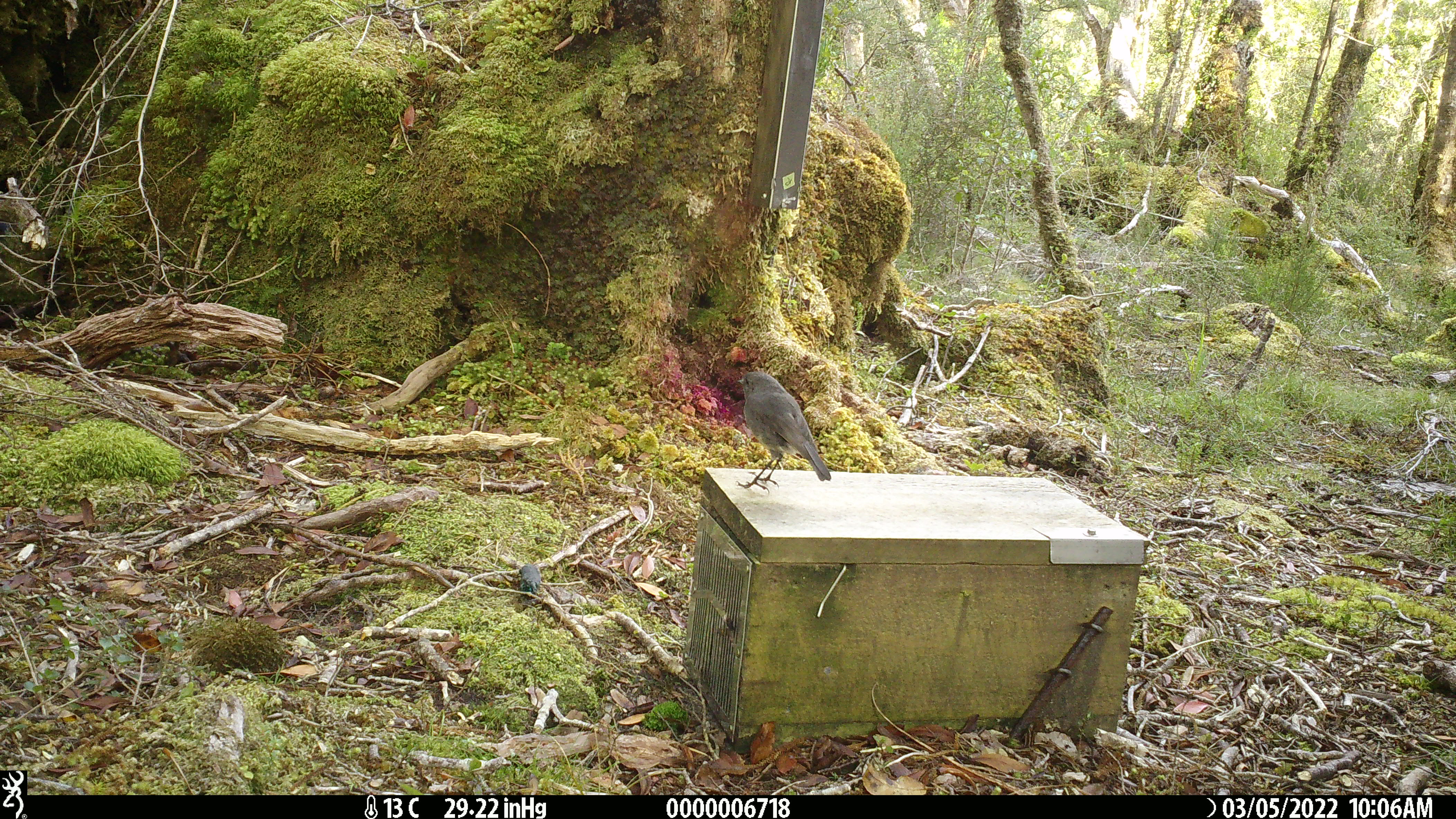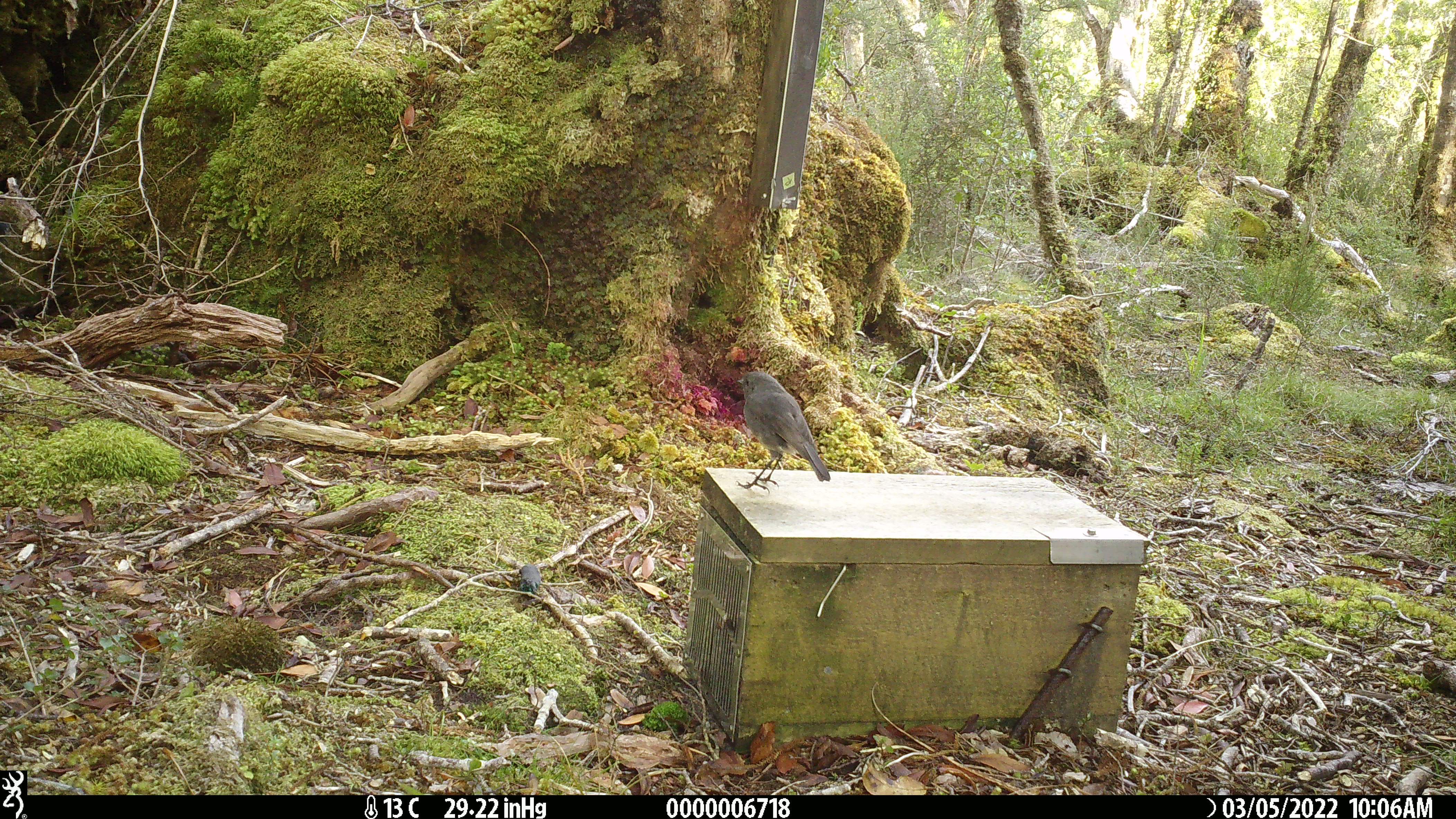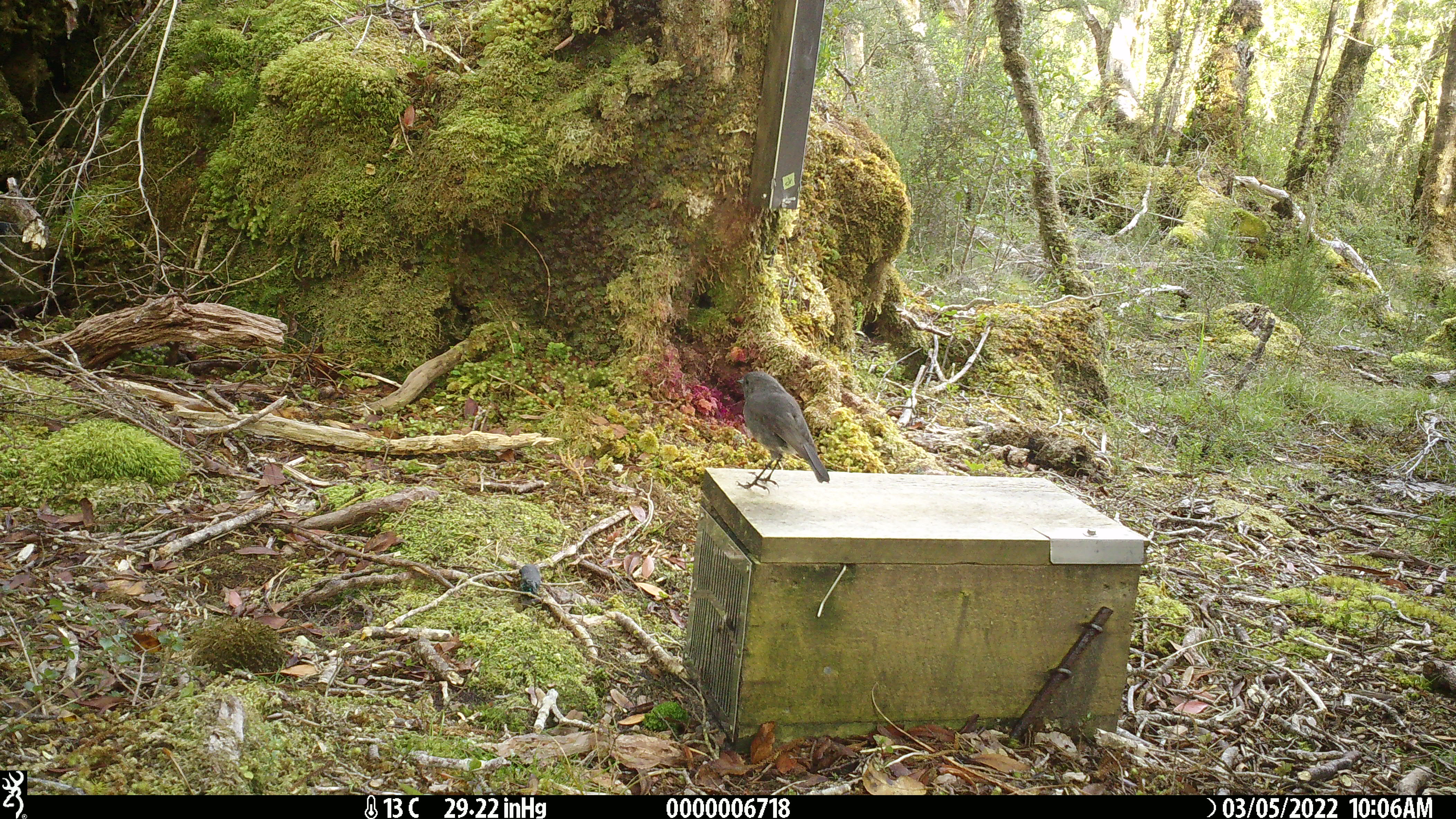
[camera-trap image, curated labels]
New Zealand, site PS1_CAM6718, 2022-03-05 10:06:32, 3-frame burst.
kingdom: Animalia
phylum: Chordata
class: Aves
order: Passeriformes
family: Petroicidae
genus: Petroica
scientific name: Petroica australis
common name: new zealand robin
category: robin